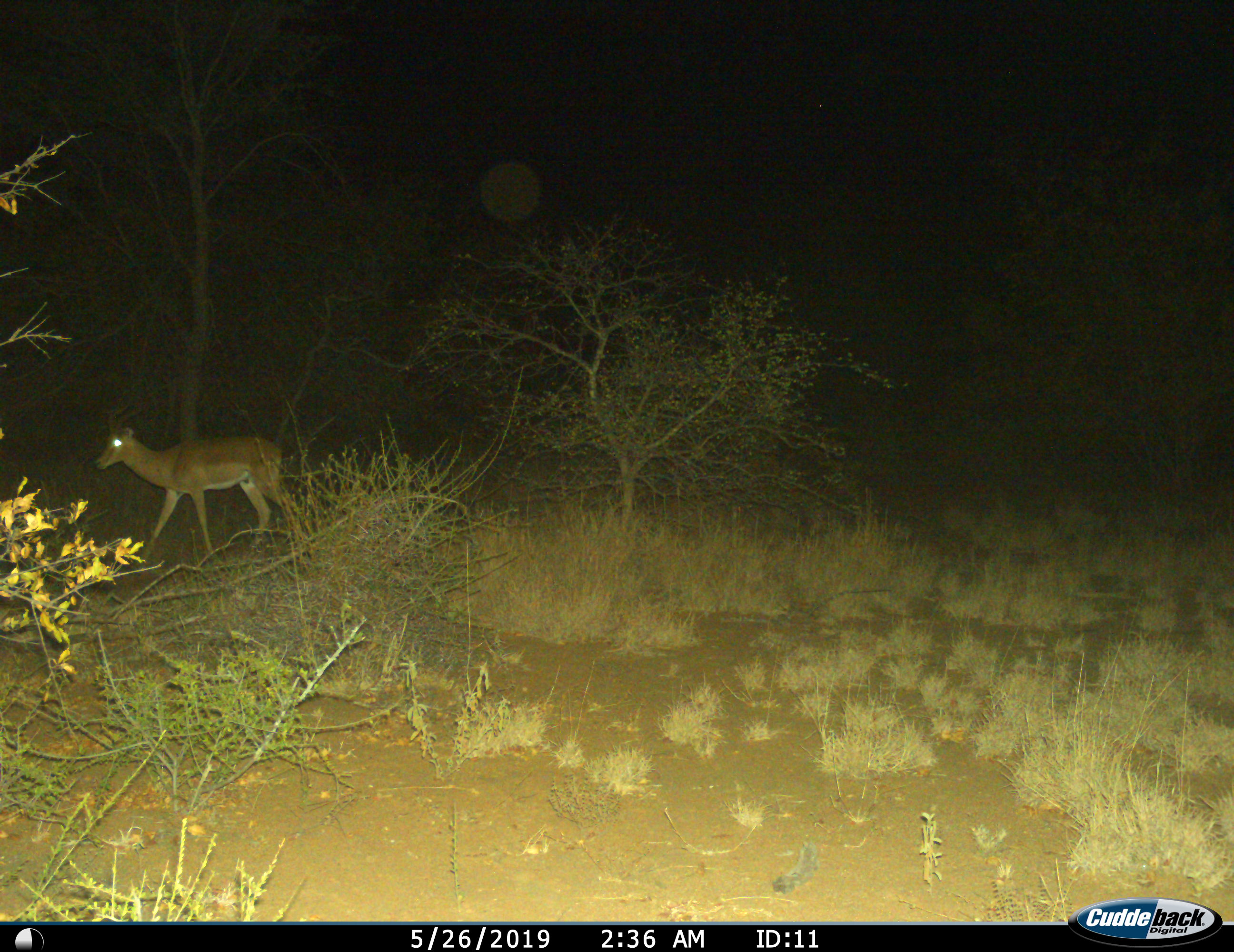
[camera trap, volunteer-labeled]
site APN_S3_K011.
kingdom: Animalia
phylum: Chordata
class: Mammalia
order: Artiodactyla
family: Bovidae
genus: Aepyceros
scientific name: Aepyceros melampus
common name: impala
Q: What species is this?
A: Impala (Aepyceros melampus).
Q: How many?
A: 1.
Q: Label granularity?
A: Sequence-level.